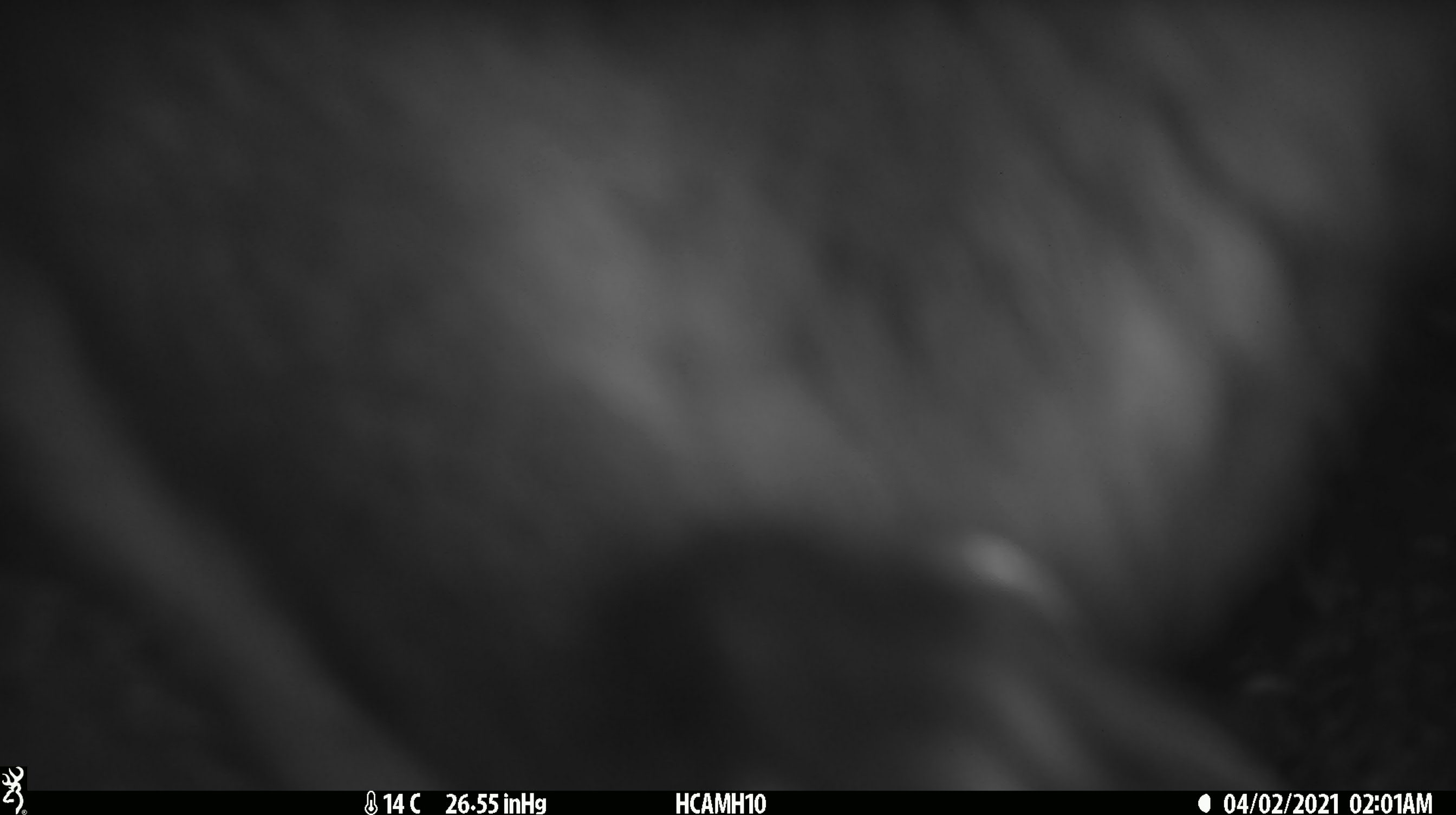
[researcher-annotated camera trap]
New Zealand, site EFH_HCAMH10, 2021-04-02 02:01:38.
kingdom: Animalia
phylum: Chordata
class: Mammalia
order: Diprotodontia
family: Phalangeridae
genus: Trichosurus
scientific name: Trichosurus vulpecula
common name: common brushtail possum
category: possum